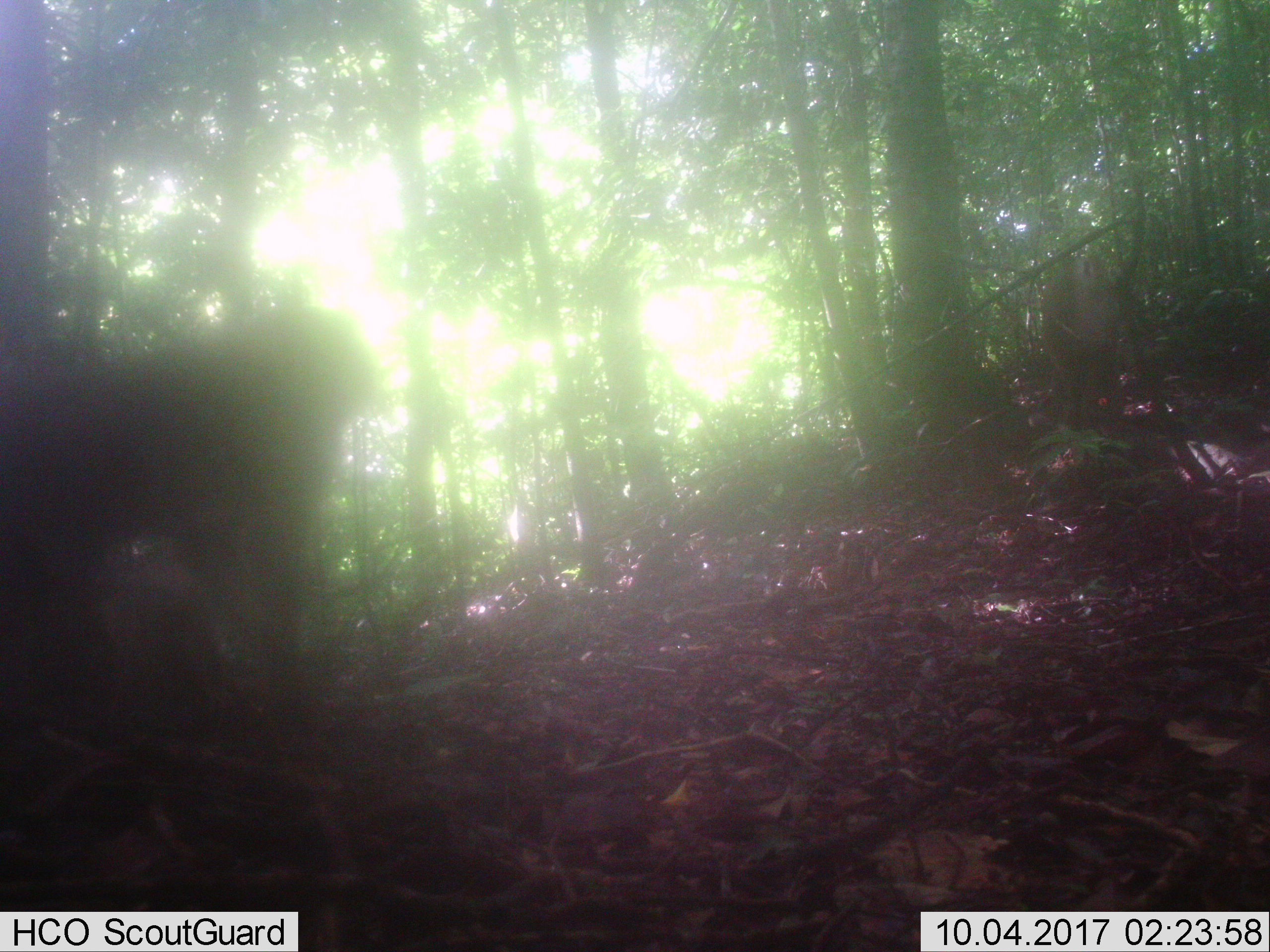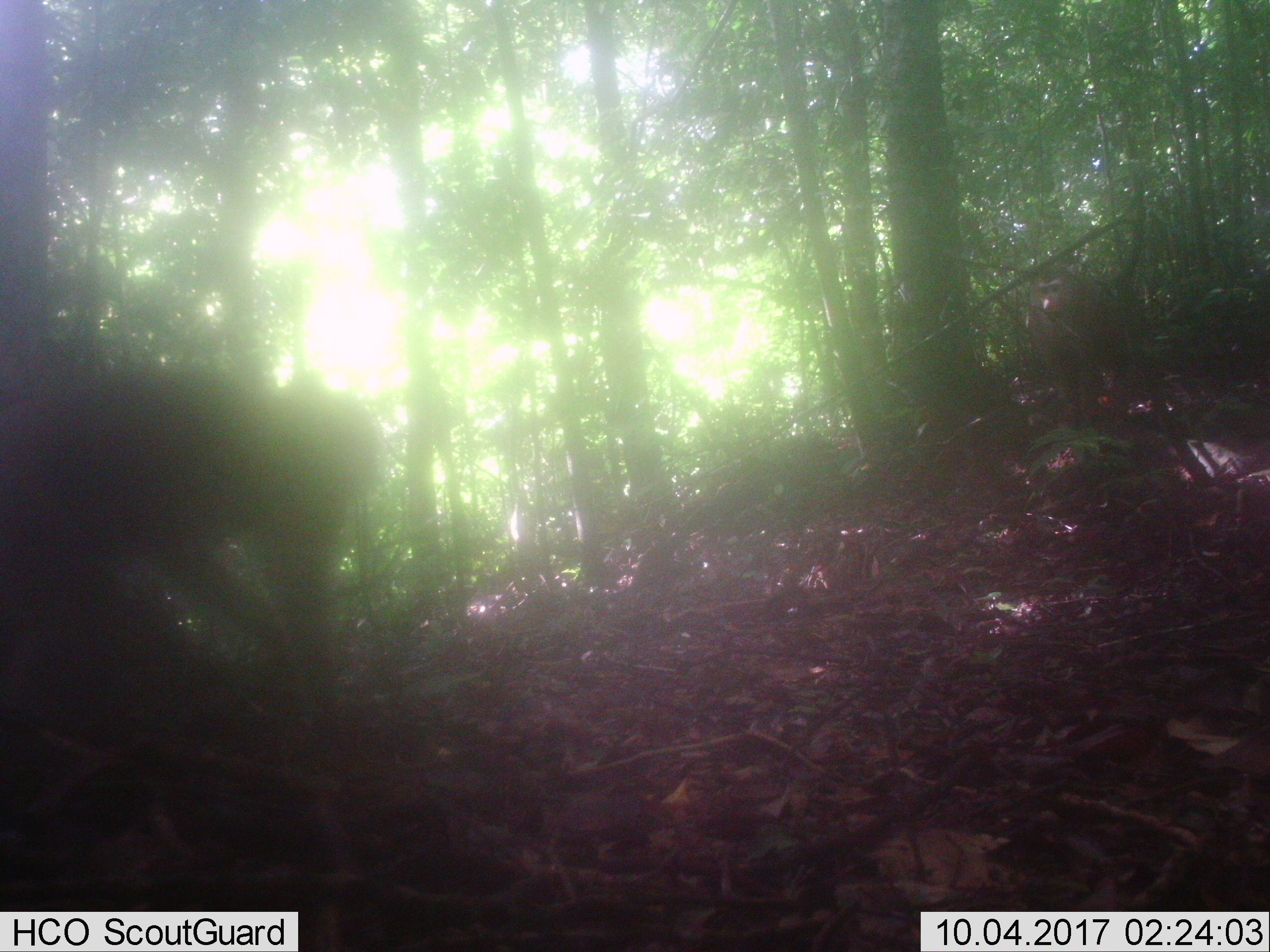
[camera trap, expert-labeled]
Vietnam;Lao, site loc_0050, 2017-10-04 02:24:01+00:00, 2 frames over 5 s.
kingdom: Animalia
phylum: Chordata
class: Mammalia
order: Primates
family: Cercopithecidae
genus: Macaca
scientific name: Macaca nemestrina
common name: pig-tailed macaque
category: pig tailed macaque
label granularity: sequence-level